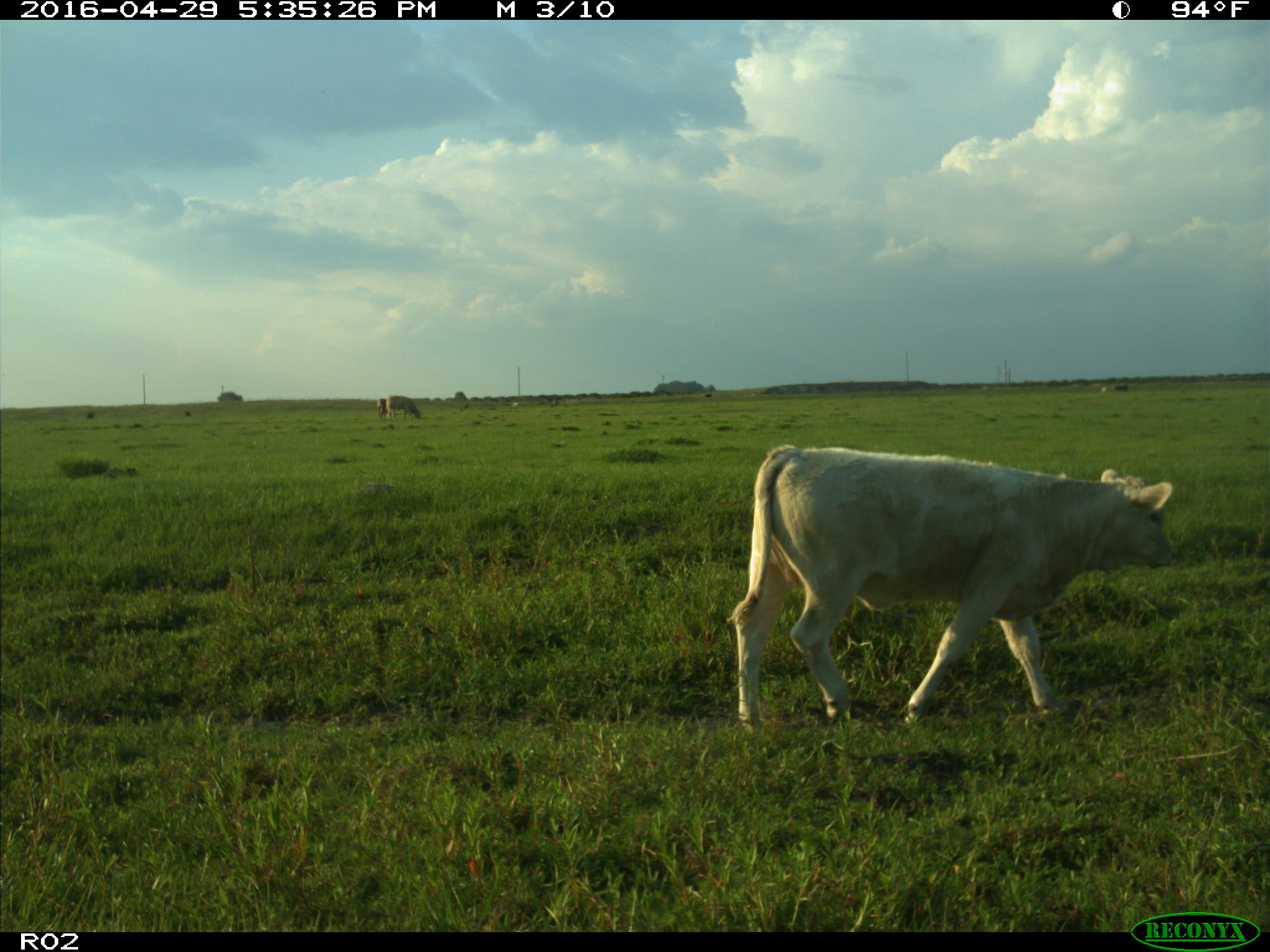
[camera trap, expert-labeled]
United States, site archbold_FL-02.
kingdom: Animalia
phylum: Chordata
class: Mammalia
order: Artiodactyla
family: Bovidae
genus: Bos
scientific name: Bos taurus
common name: domestic cow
Bos taurus (domestic cow).